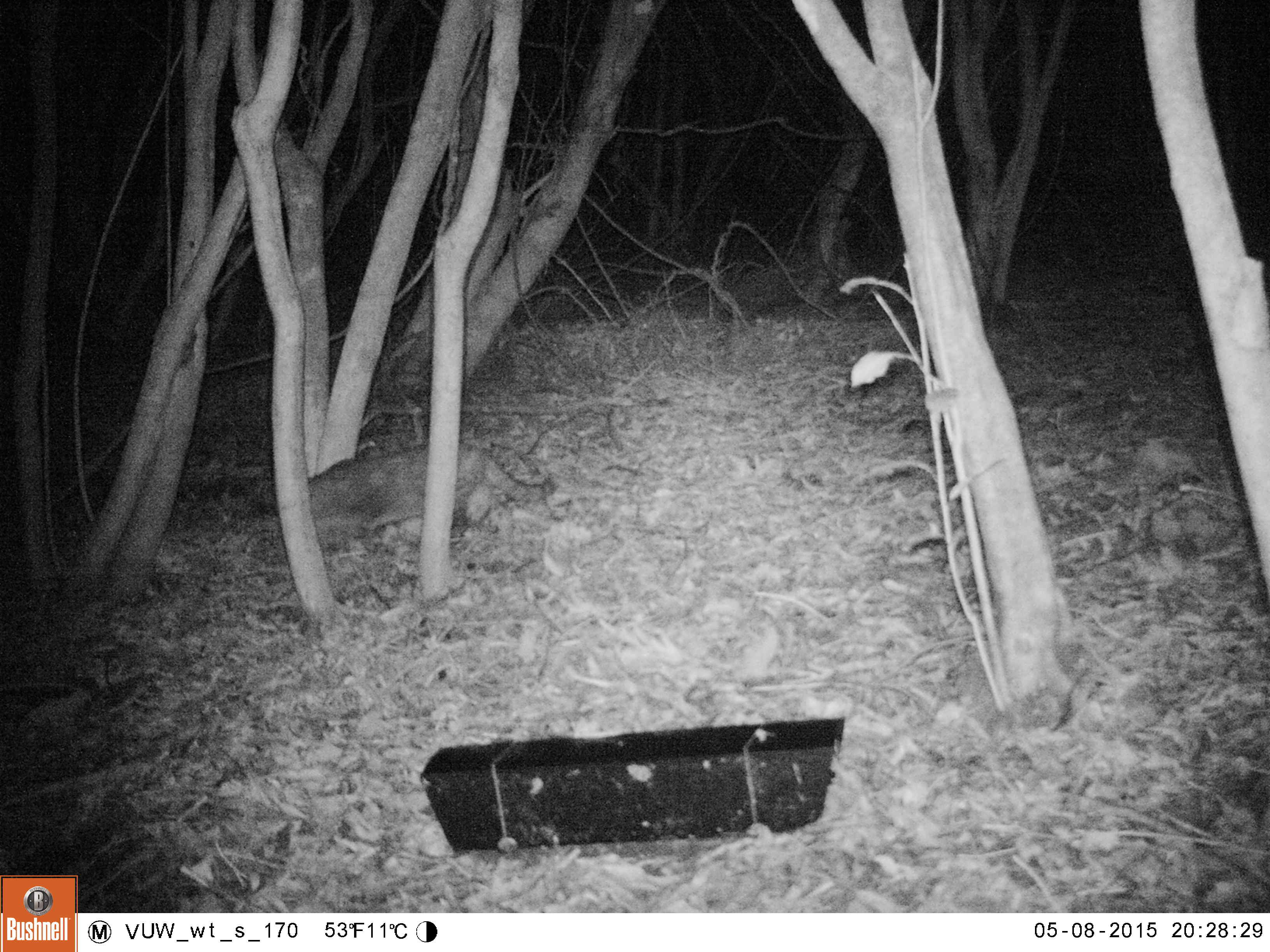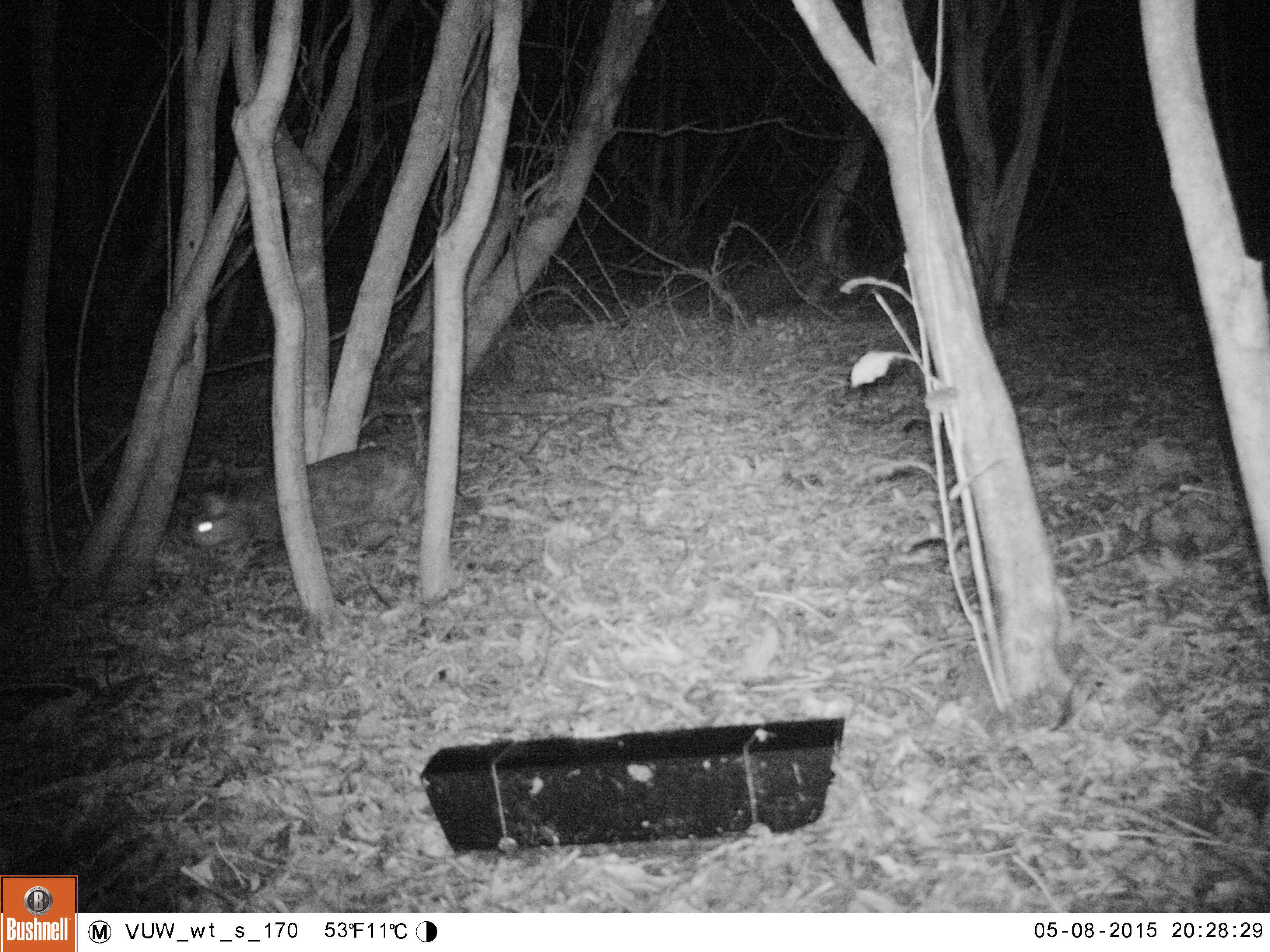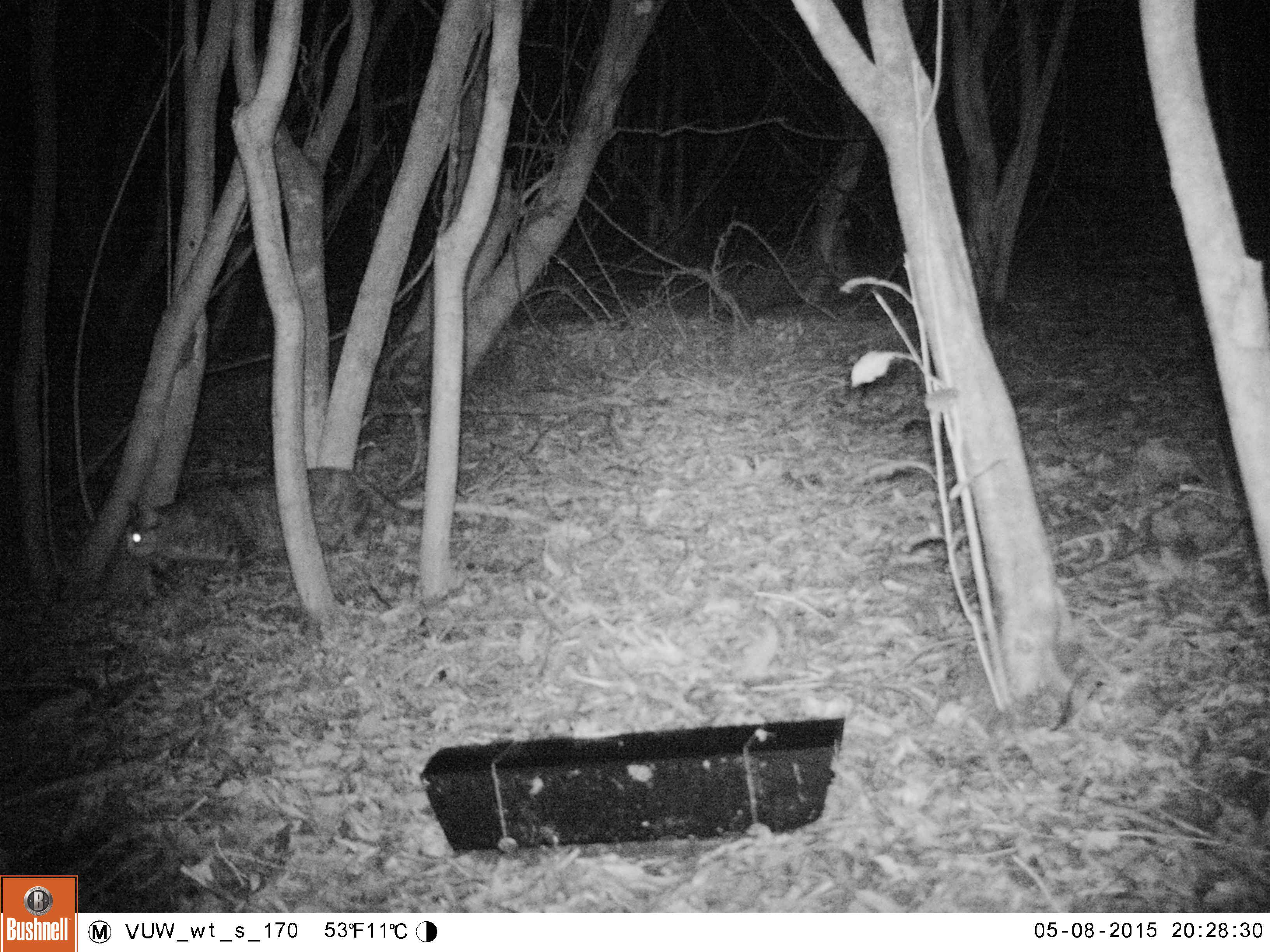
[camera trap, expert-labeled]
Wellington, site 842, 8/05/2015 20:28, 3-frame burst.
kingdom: Animalia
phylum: Chordata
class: Mammalia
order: Carnivora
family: Felidae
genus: Felis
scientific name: Felis catus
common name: cat